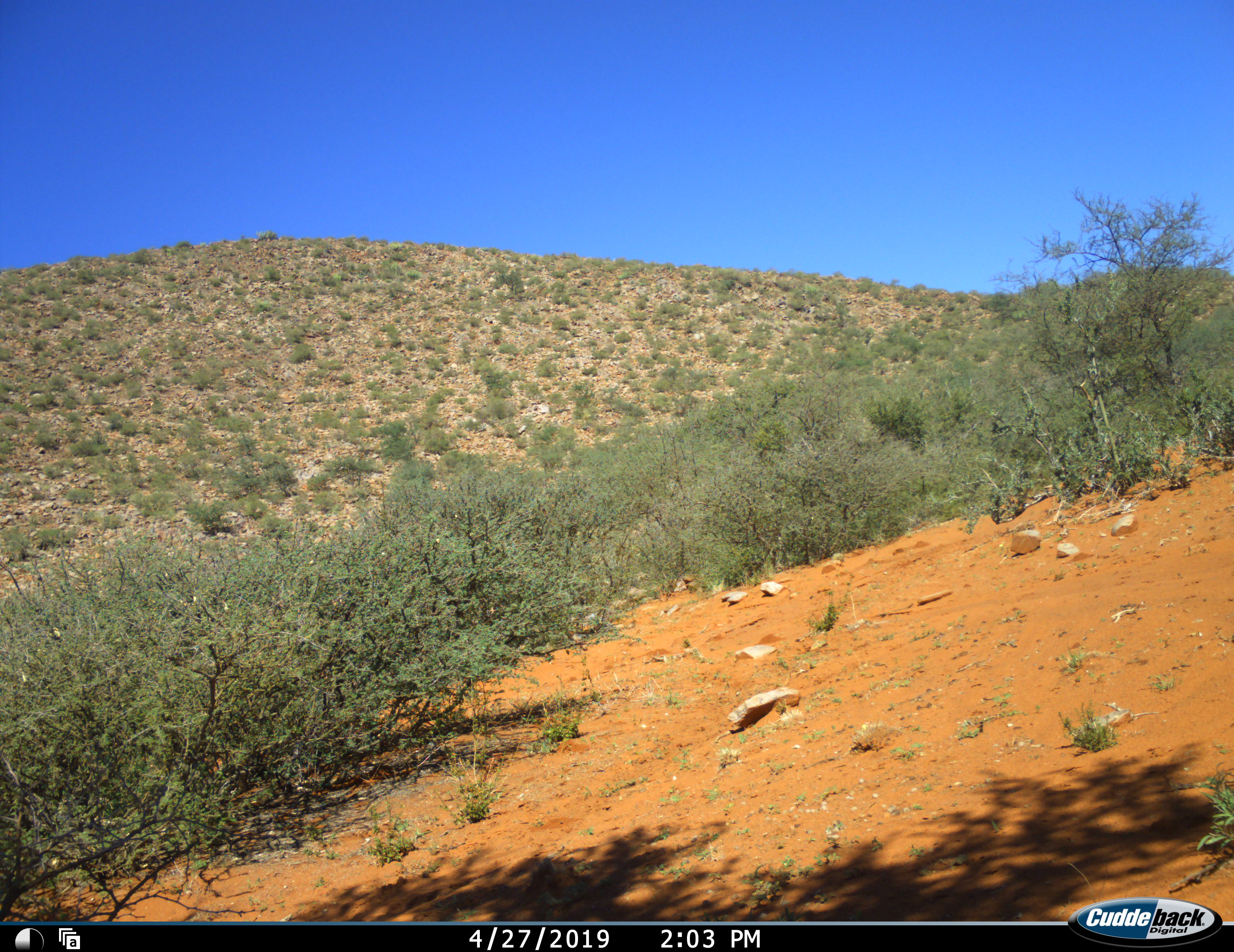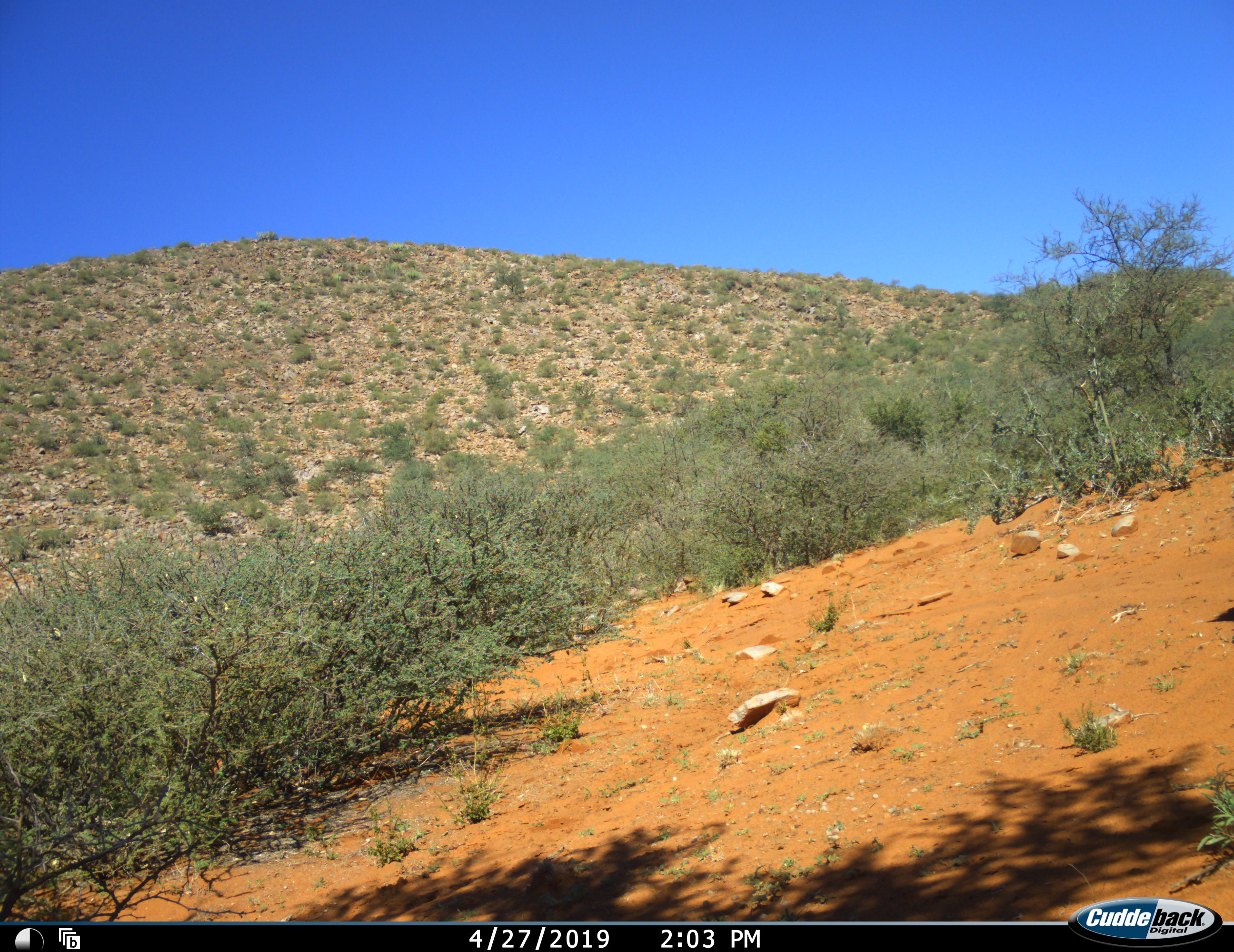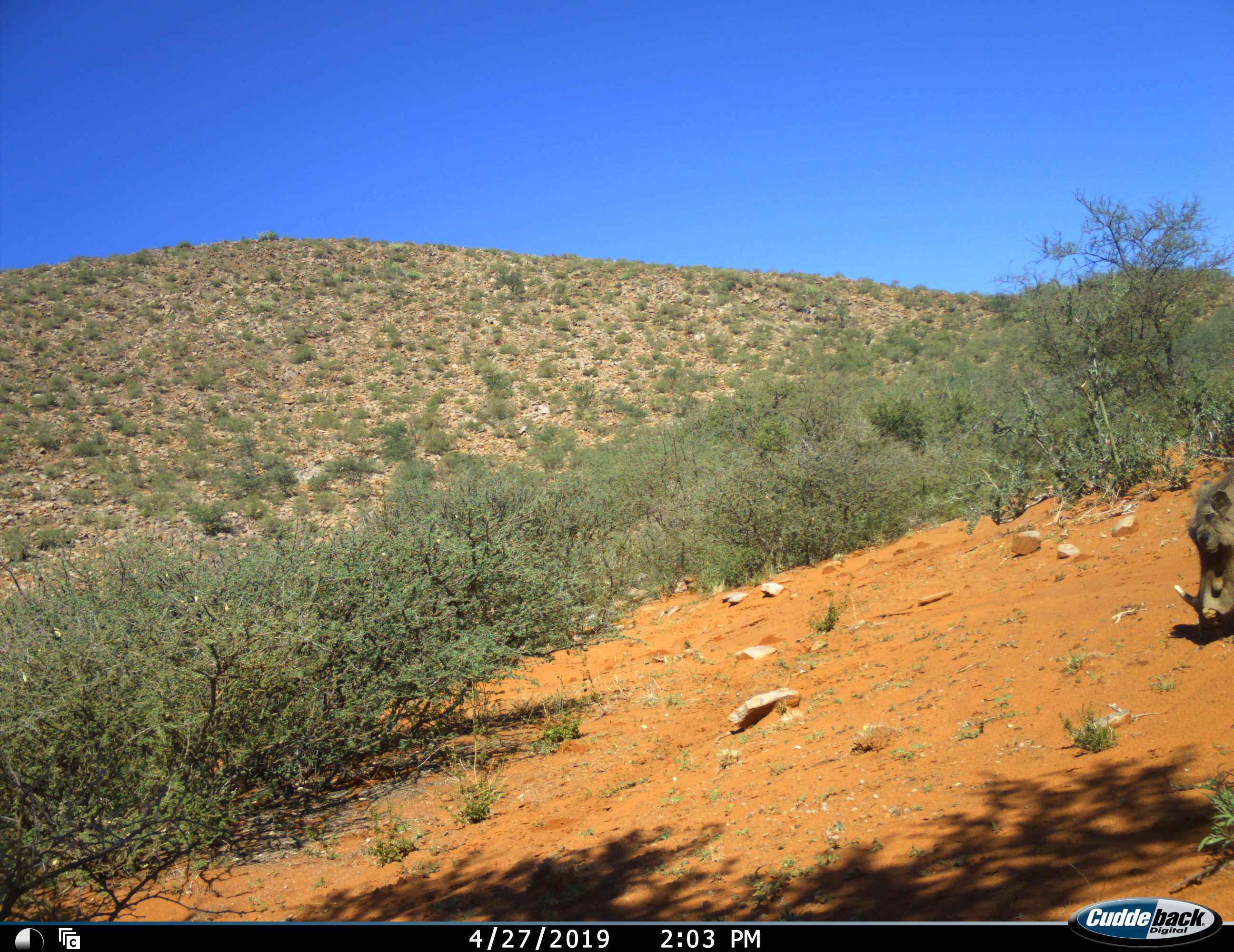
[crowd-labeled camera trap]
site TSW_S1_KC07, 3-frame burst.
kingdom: Animalia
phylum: Chordata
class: Mammalia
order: Artiodactyla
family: Suidae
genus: Phacochoerus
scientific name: Phacochoerus africanus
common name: warthog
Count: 1.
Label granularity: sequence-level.